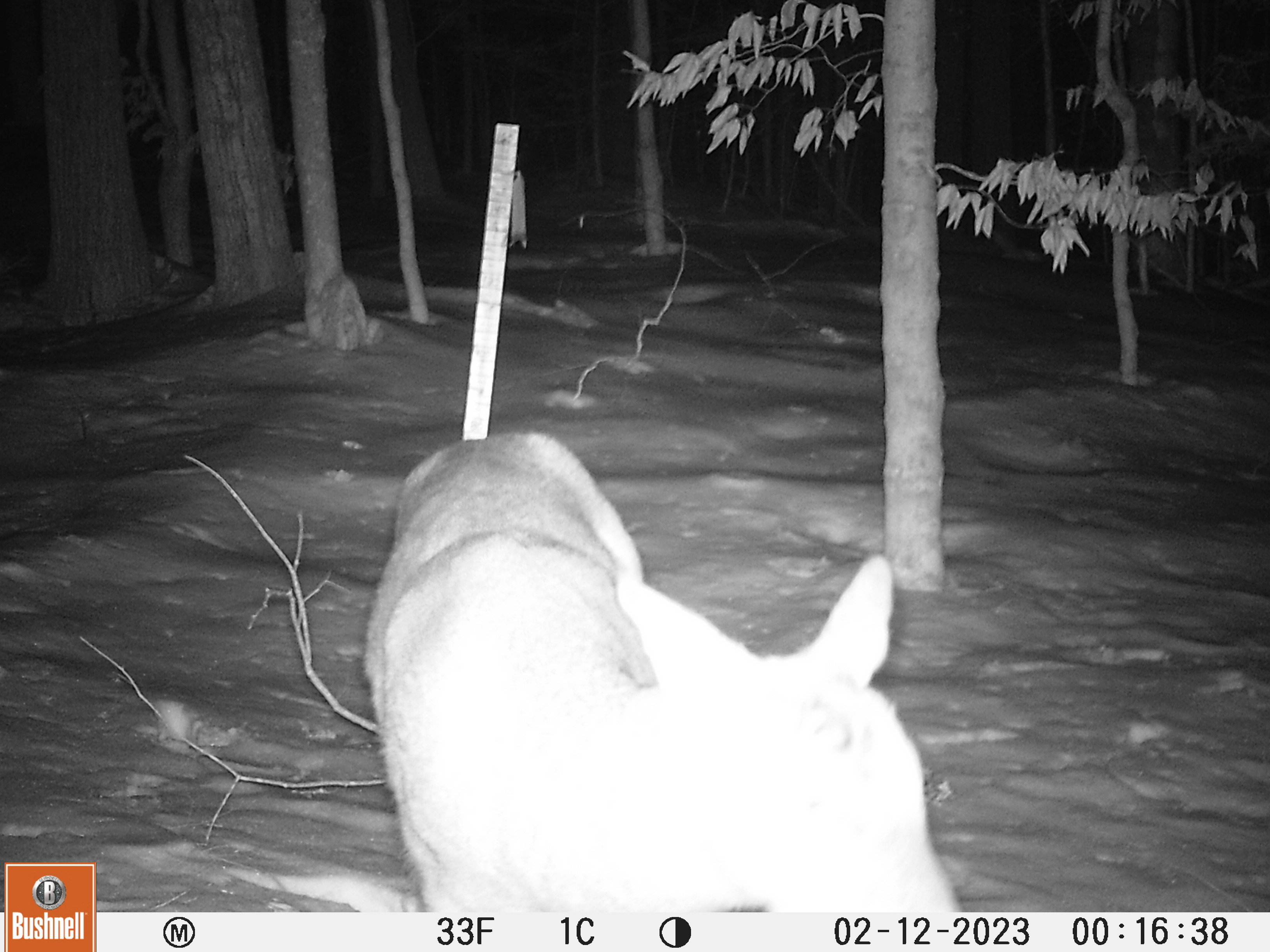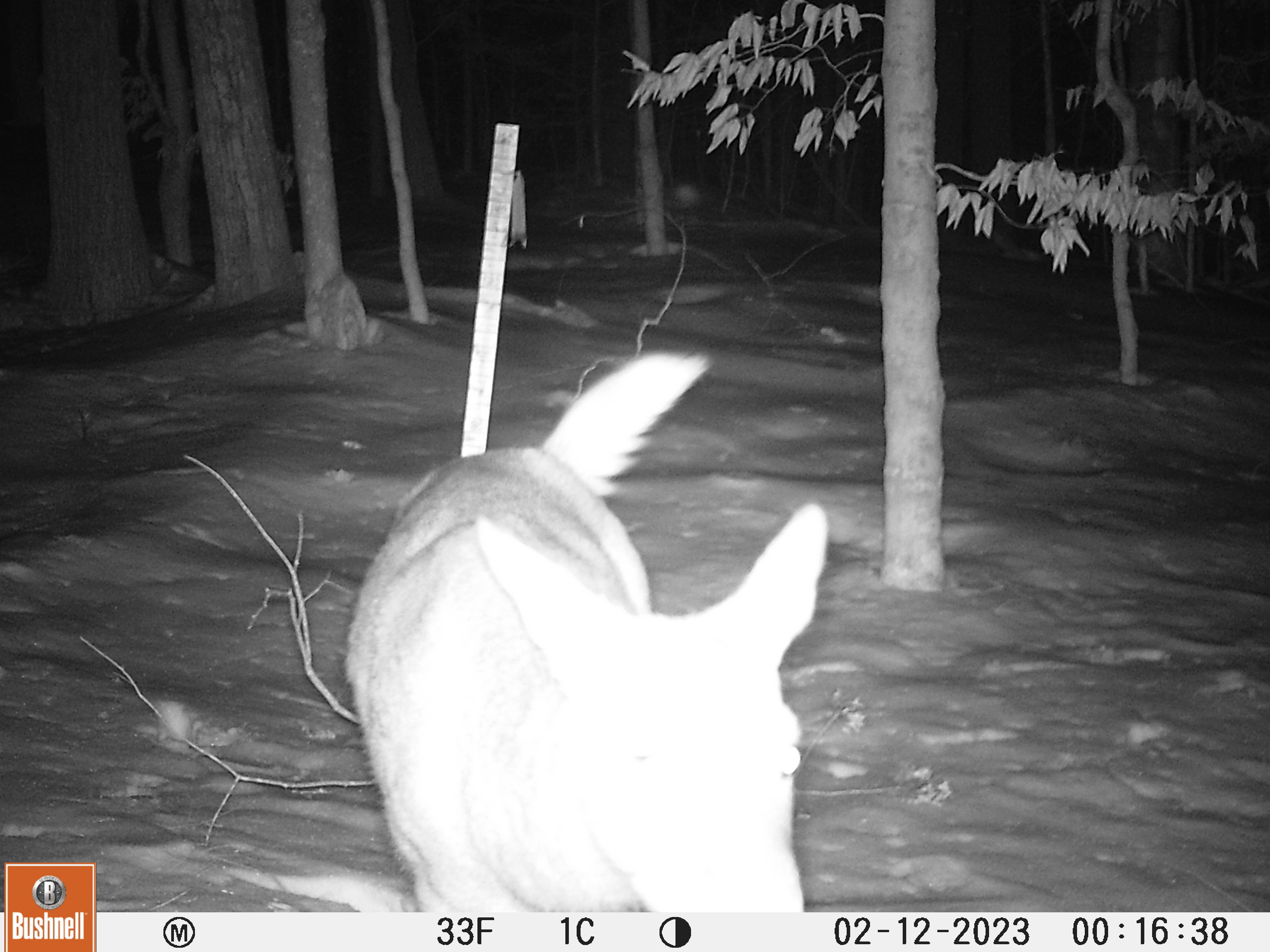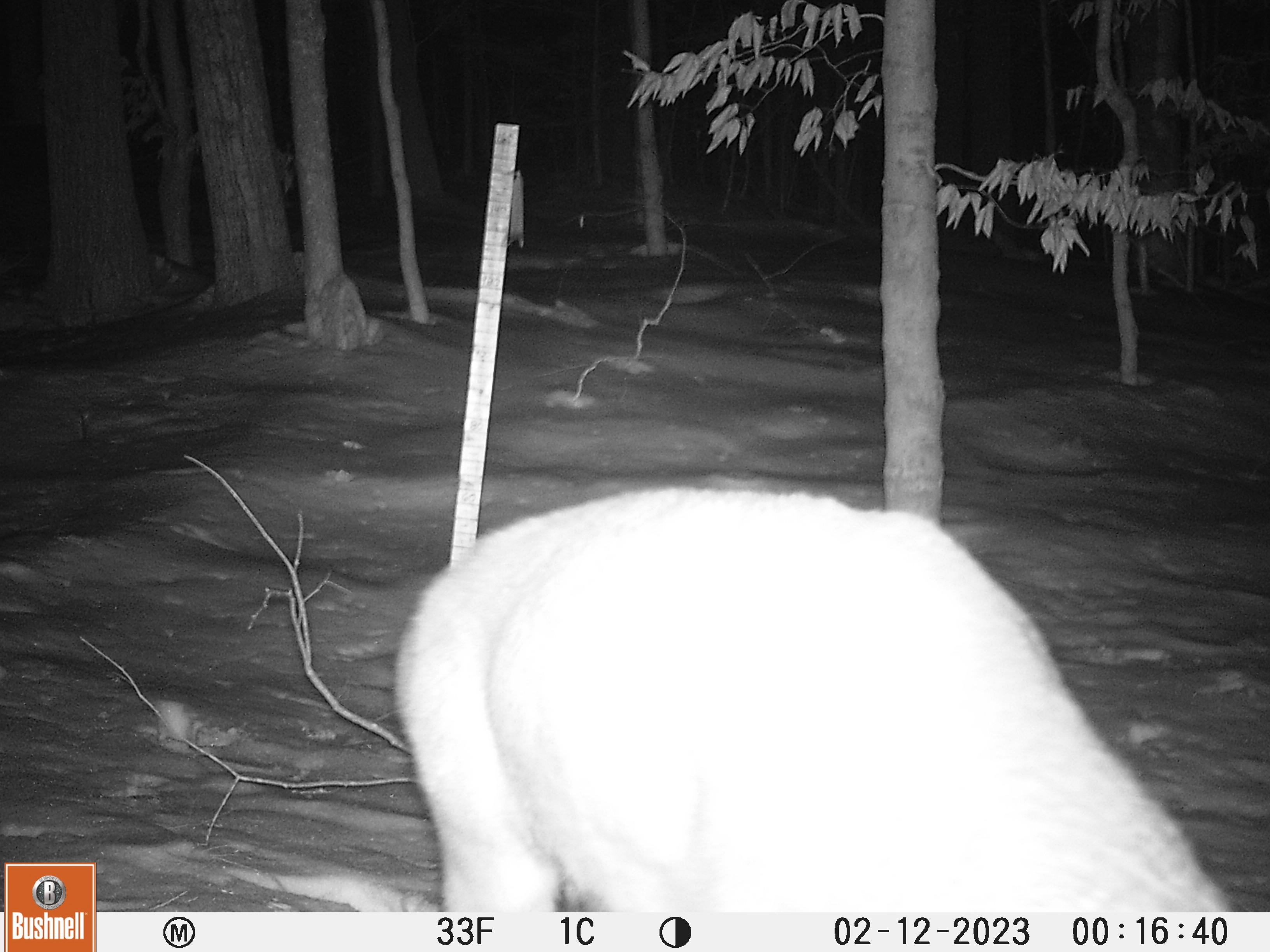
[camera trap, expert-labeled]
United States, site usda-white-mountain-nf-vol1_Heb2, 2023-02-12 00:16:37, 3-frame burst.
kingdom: Animalia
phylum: Chordata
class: Mammalia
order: Artiodactyla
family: Cervidae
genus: Odocoileus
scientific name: Odocoileus virginianus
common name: white-tailed deer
White-tailed deer (Odocoileus virginianus).